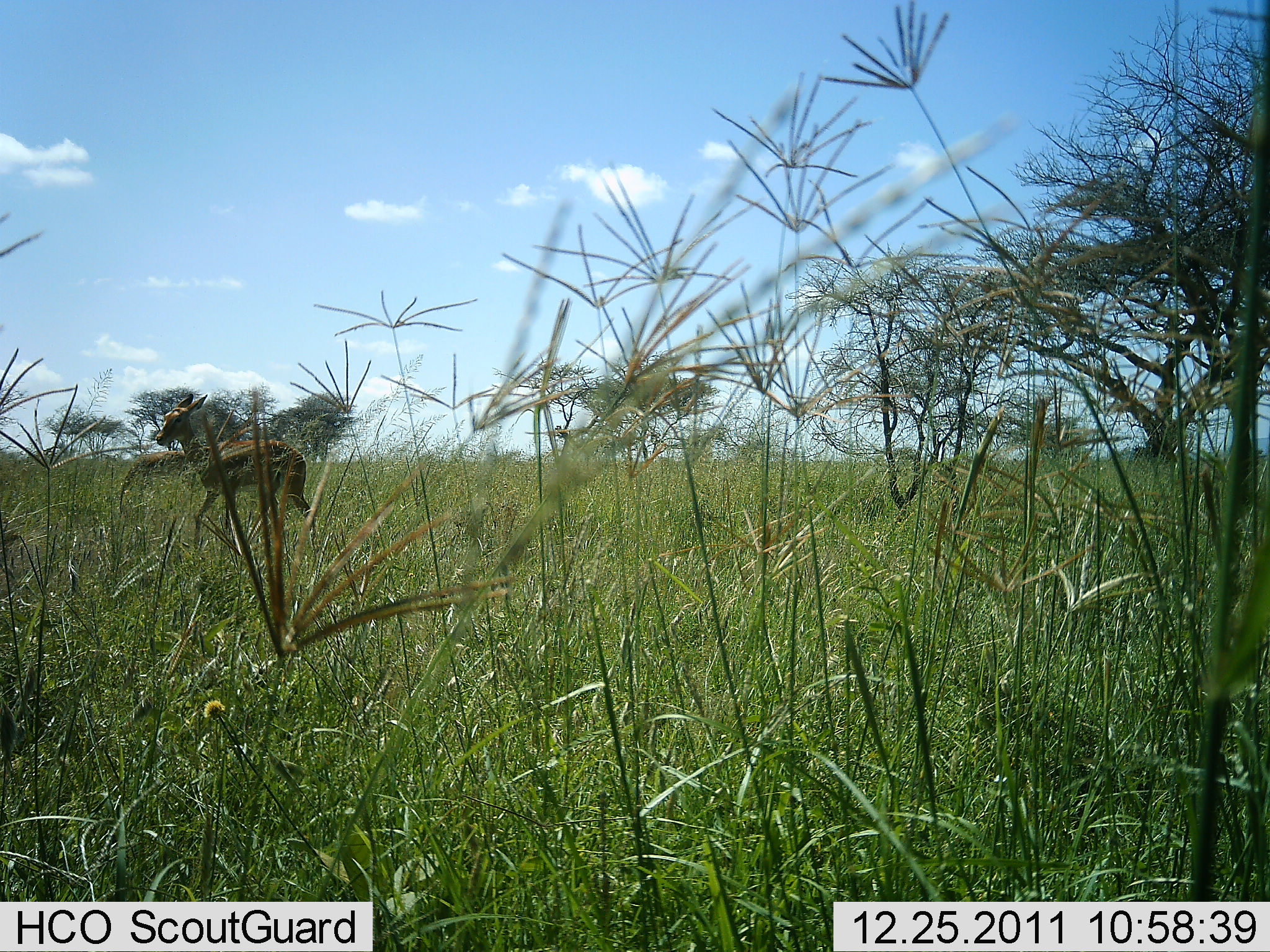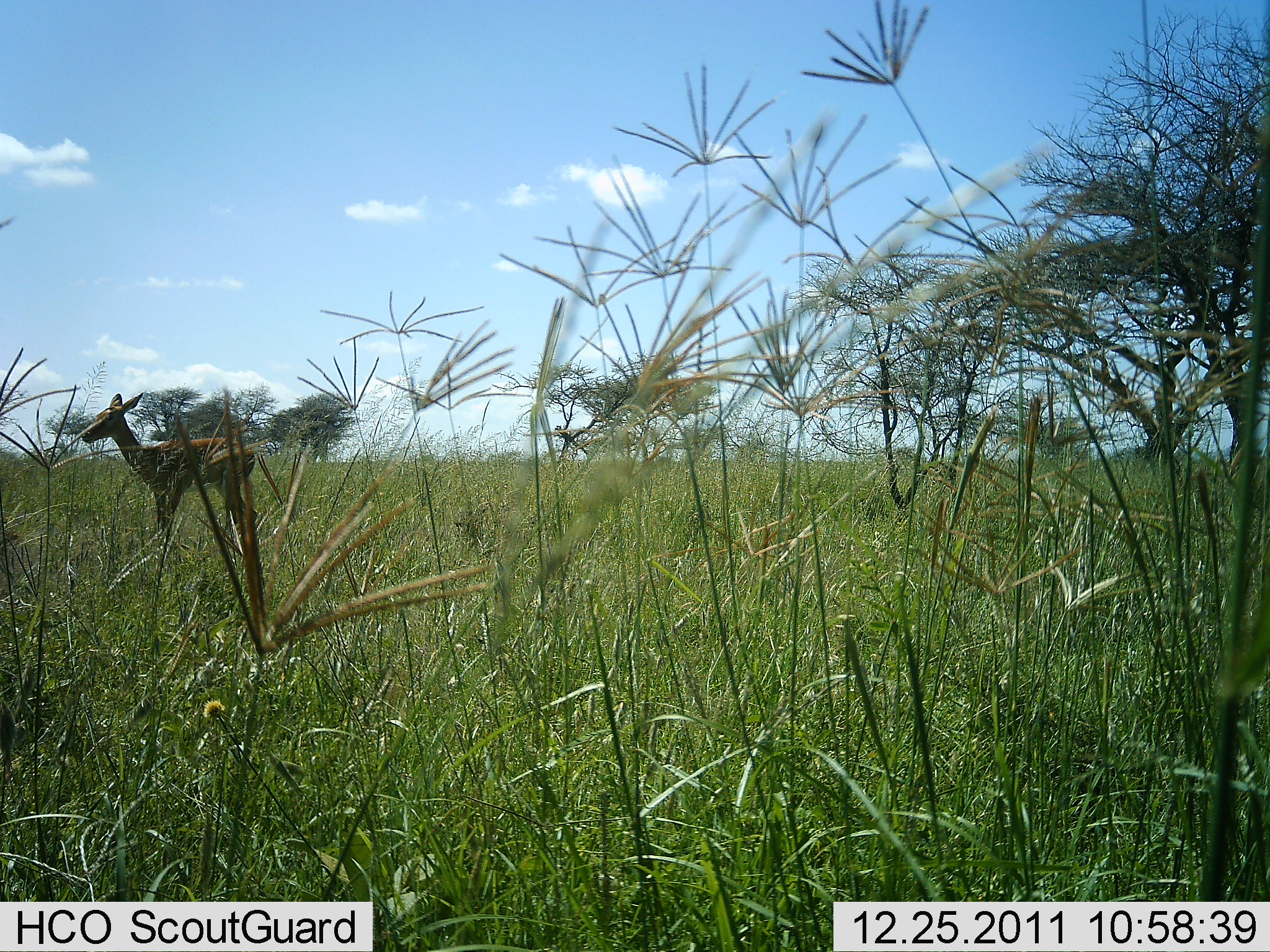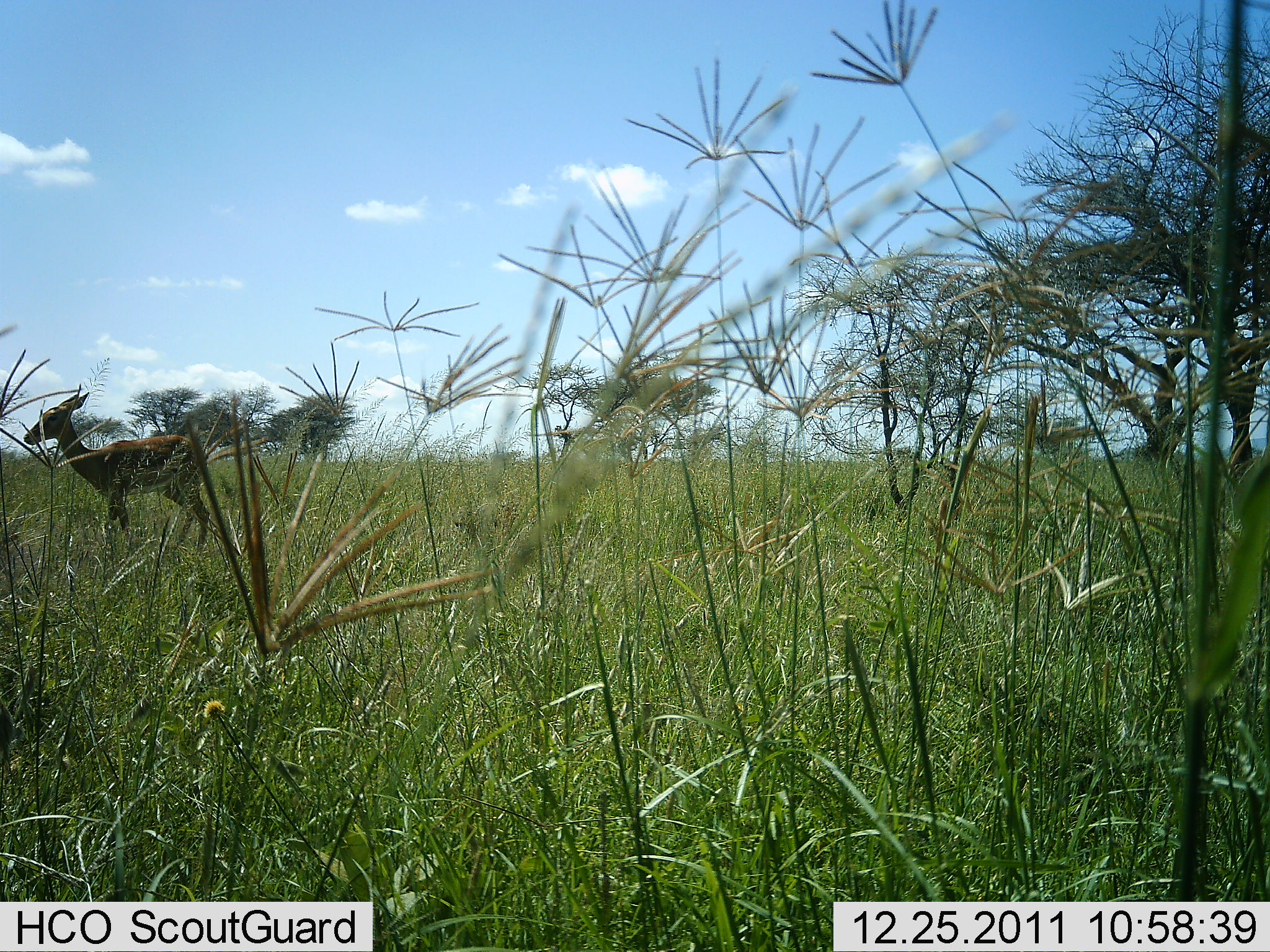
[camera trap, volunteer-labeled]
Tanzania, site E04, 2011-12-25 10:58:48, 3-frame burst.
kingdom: Animalia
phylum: Chordata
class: Mammalia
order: Artiodactyla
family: Bovidae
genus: Nanger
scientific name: Nanger granti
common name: grant's gazelle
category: gazellegrants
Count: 1.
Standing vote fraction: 29%.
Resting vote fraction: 0%.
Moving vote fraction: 86%.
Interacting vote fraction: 0%.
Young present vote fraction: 0%.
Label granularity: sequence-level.